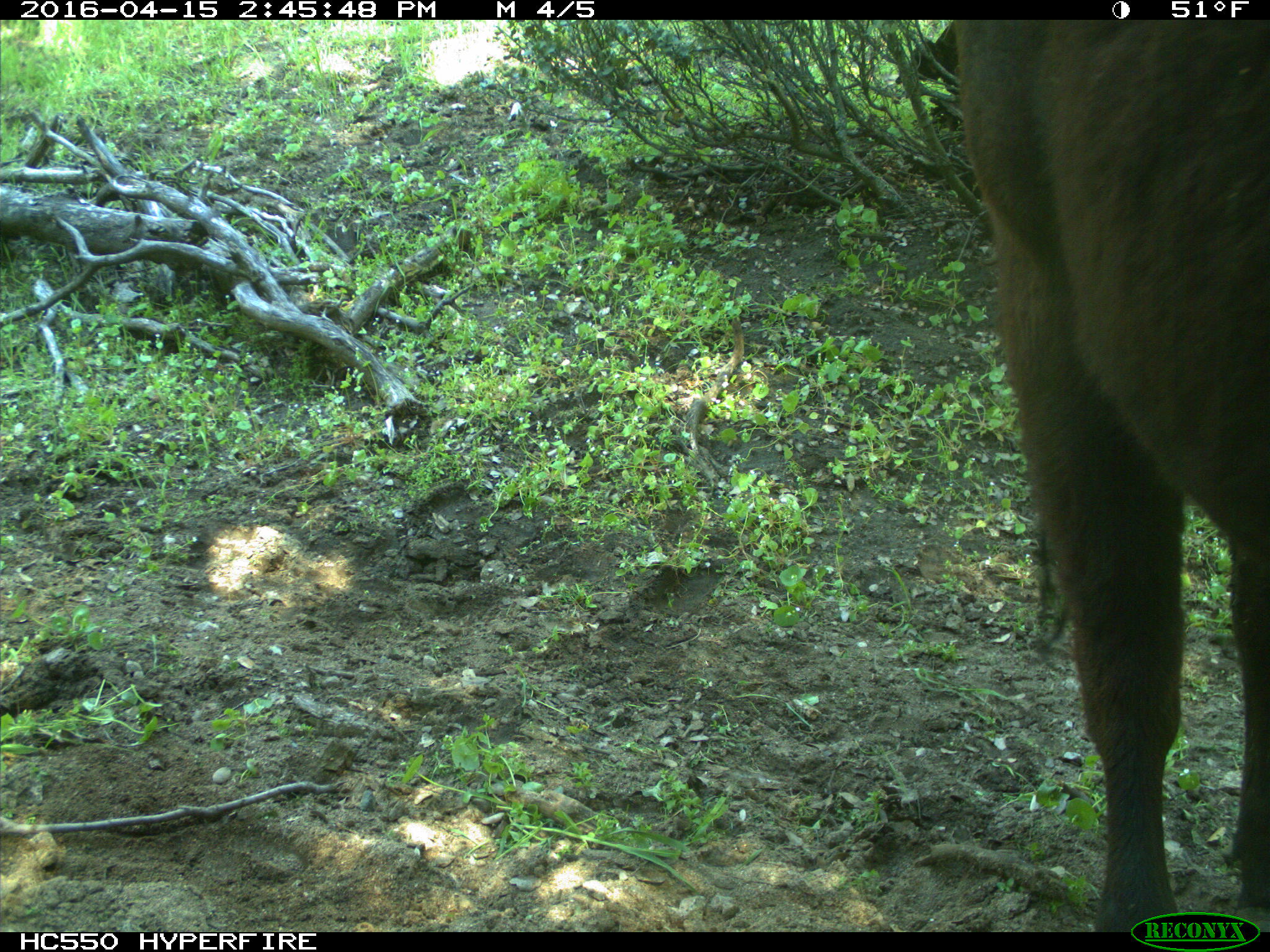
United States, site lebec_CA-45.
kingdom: Animalia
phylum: Chordata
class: Mammalia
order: Artiodactyla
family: Bovidae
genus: Bos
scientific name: Bos taurus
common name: domestic cow